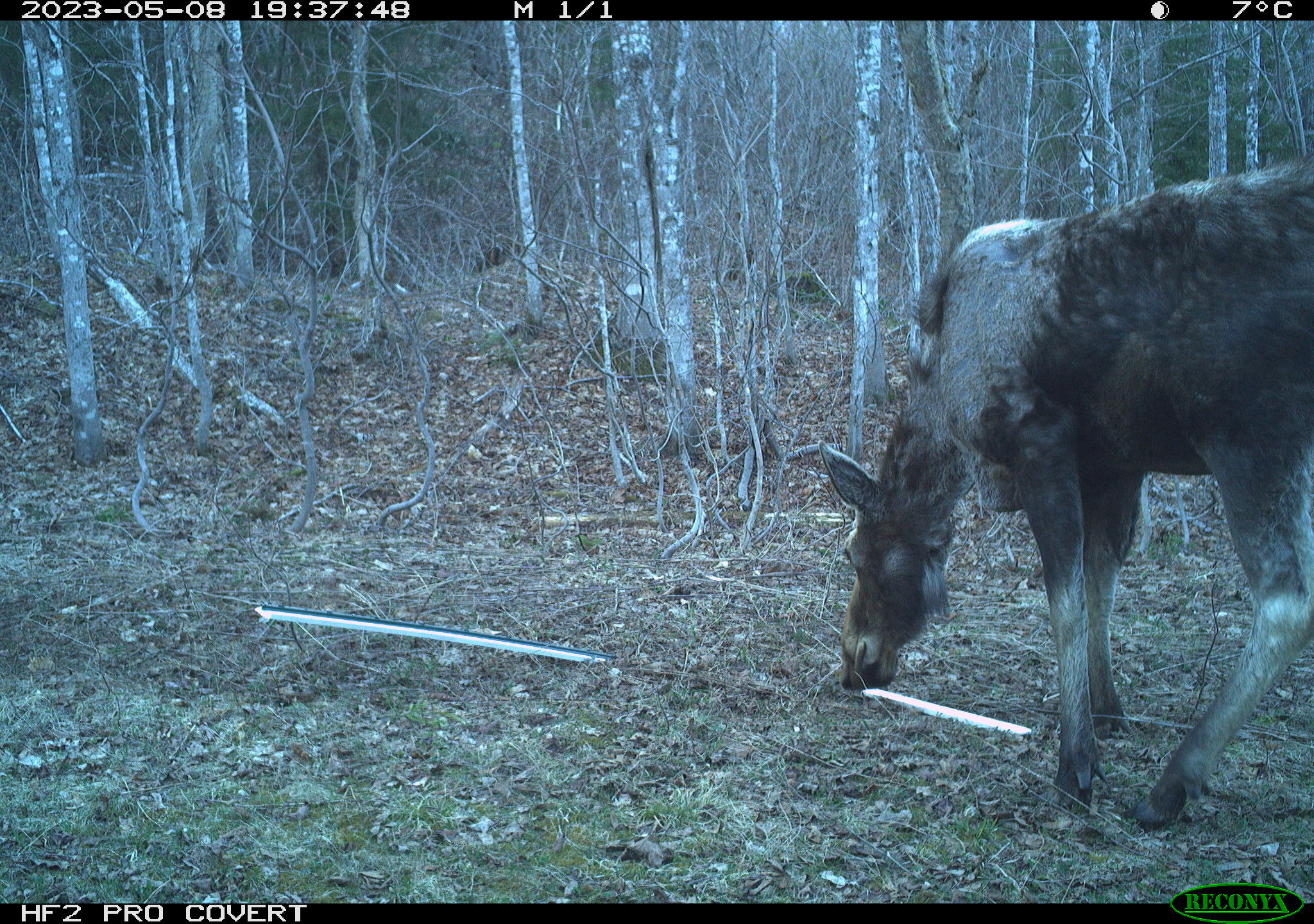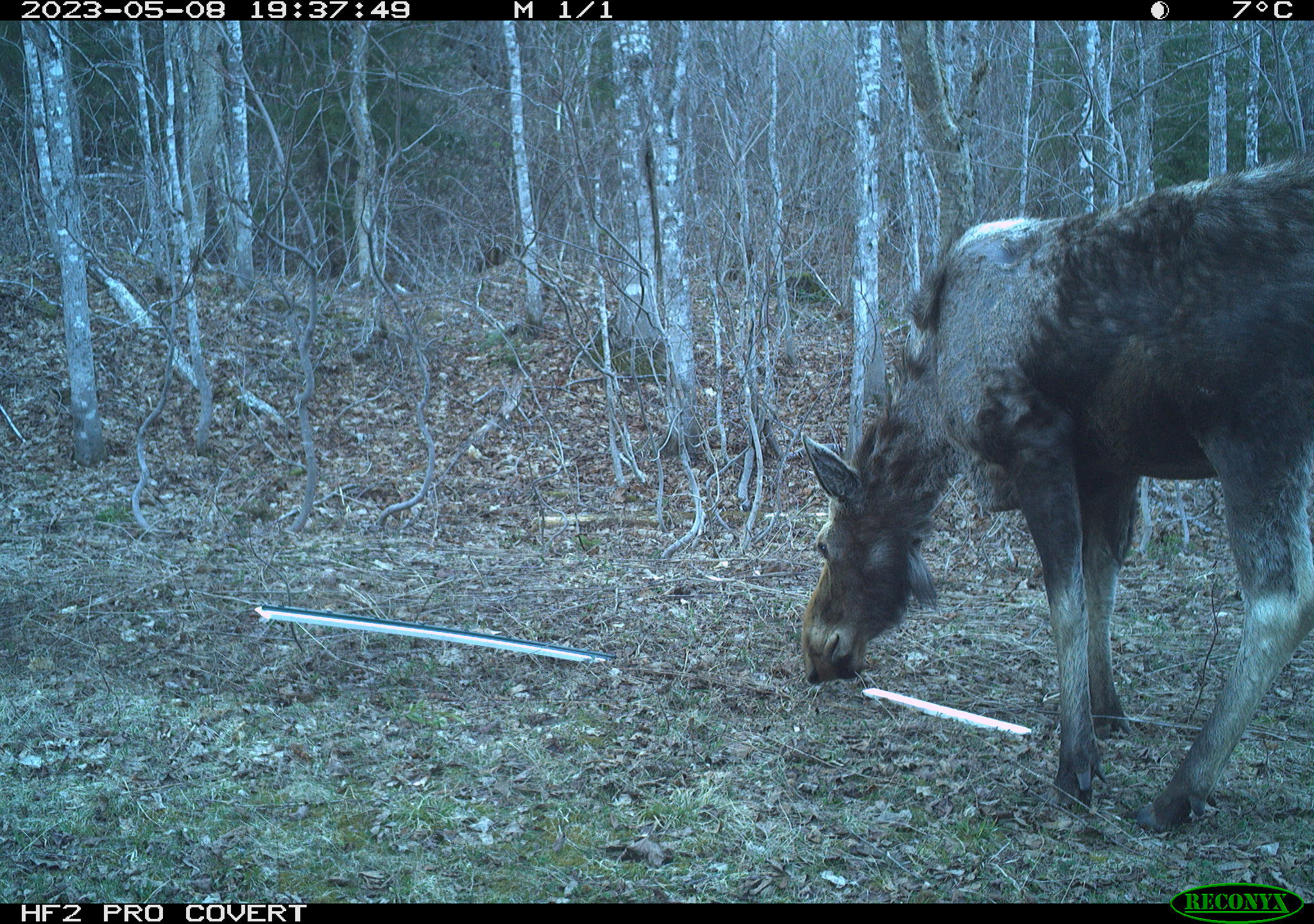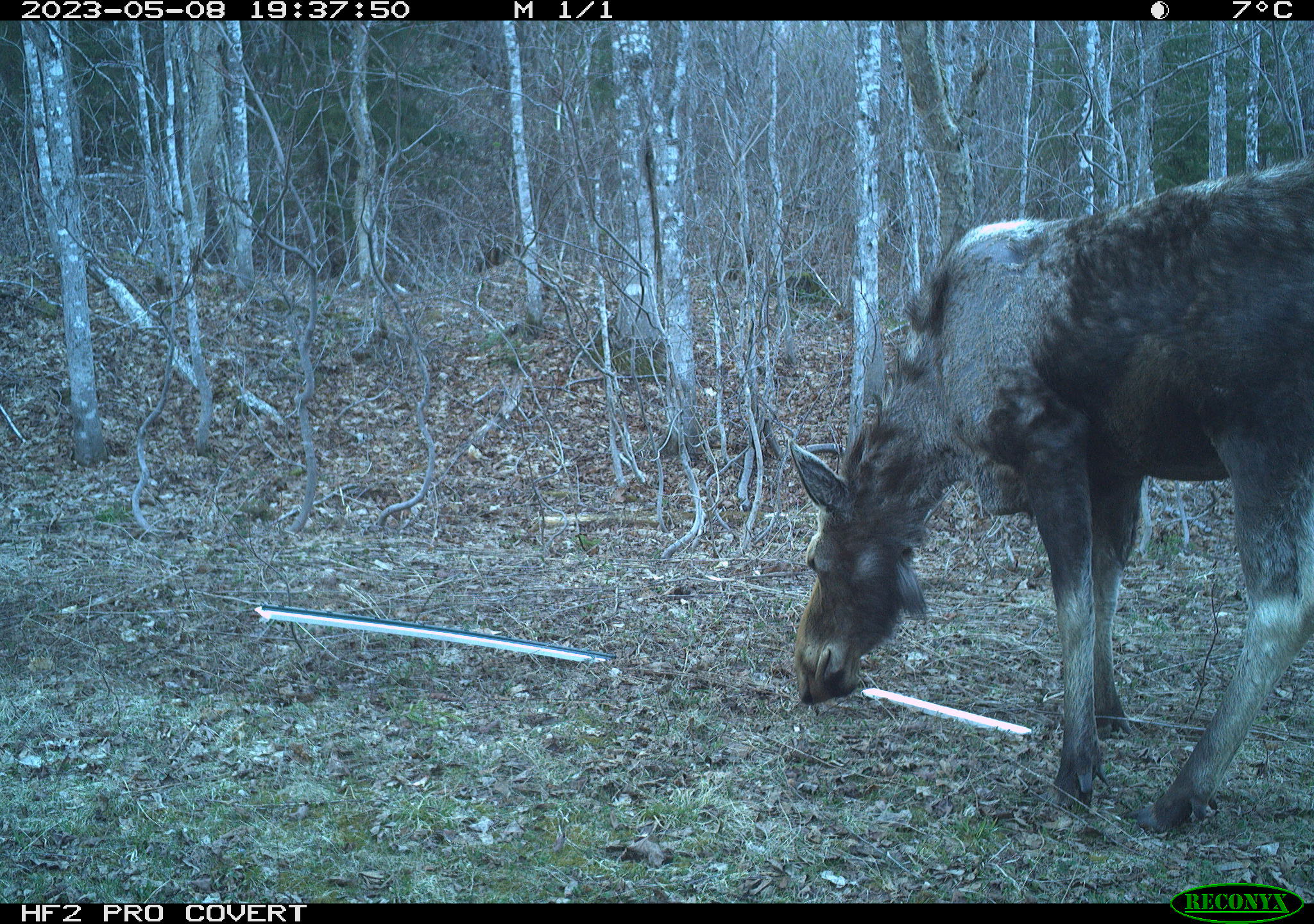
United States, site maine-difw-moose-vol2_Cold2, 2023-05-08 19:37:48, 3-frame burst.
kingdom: Animalia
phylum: Chordata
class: Mammalia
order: Artiodactyla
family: Cervidae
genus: Alces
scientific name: Alces alces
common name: moose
Moose (Alces alces).